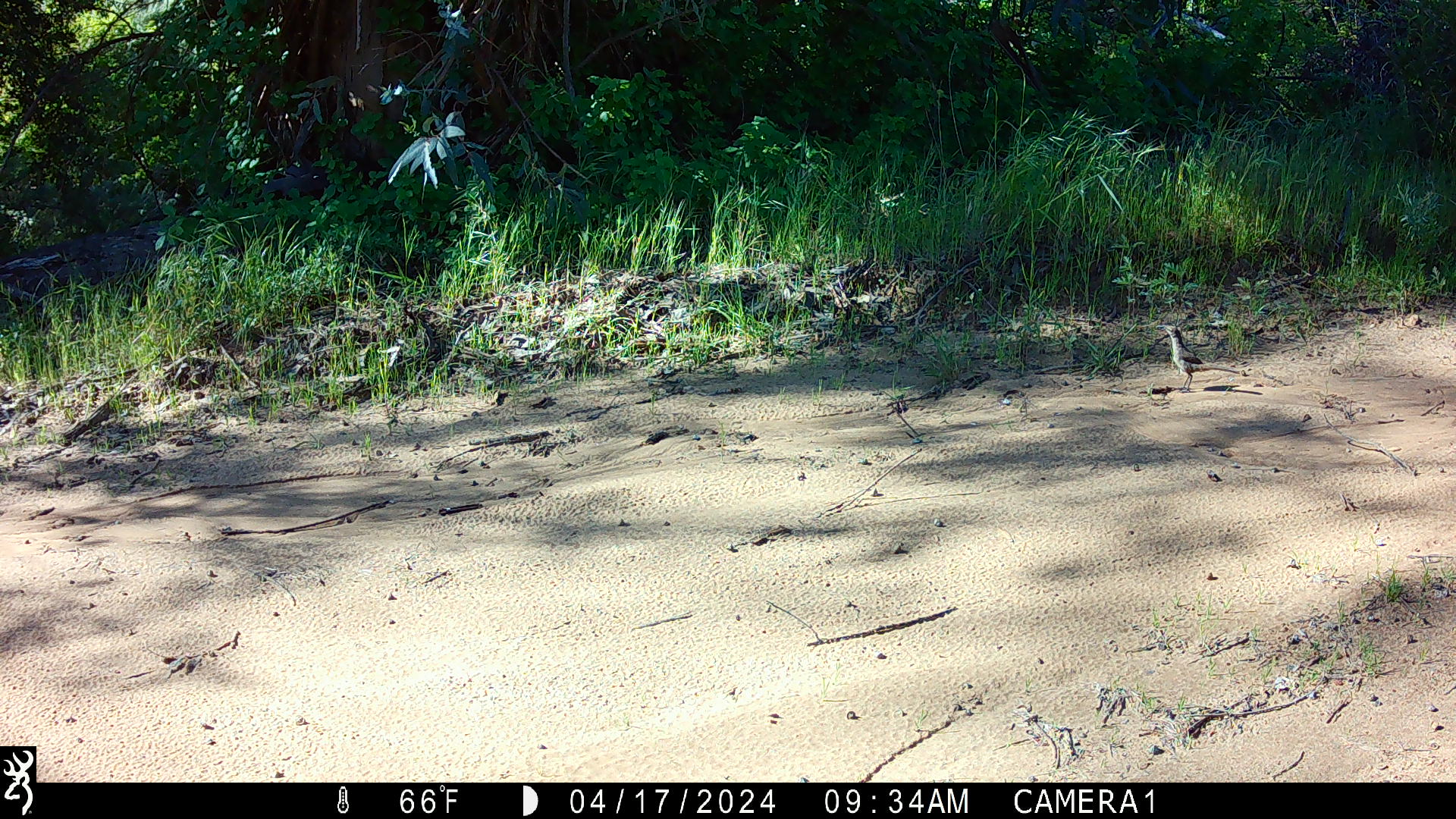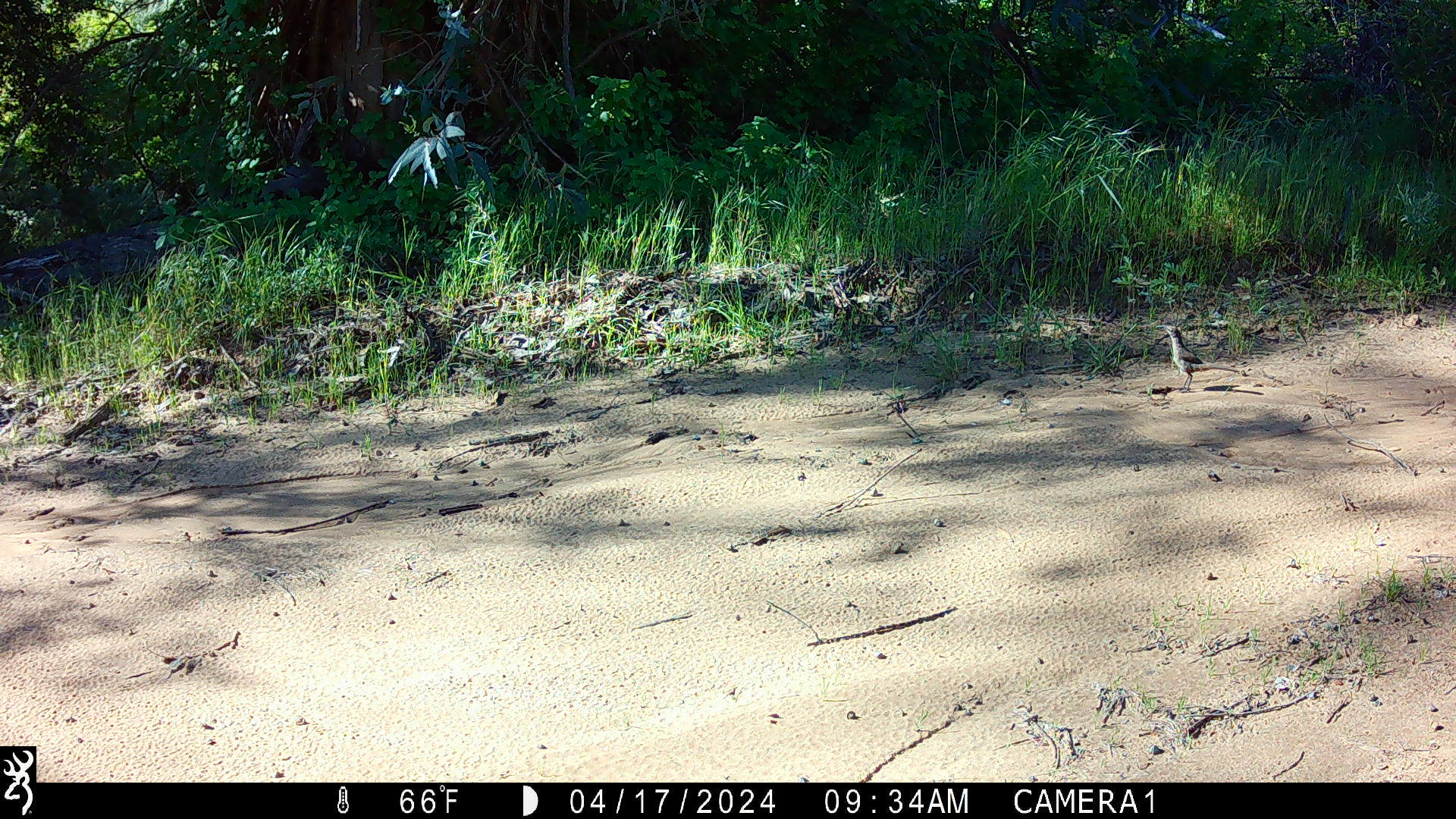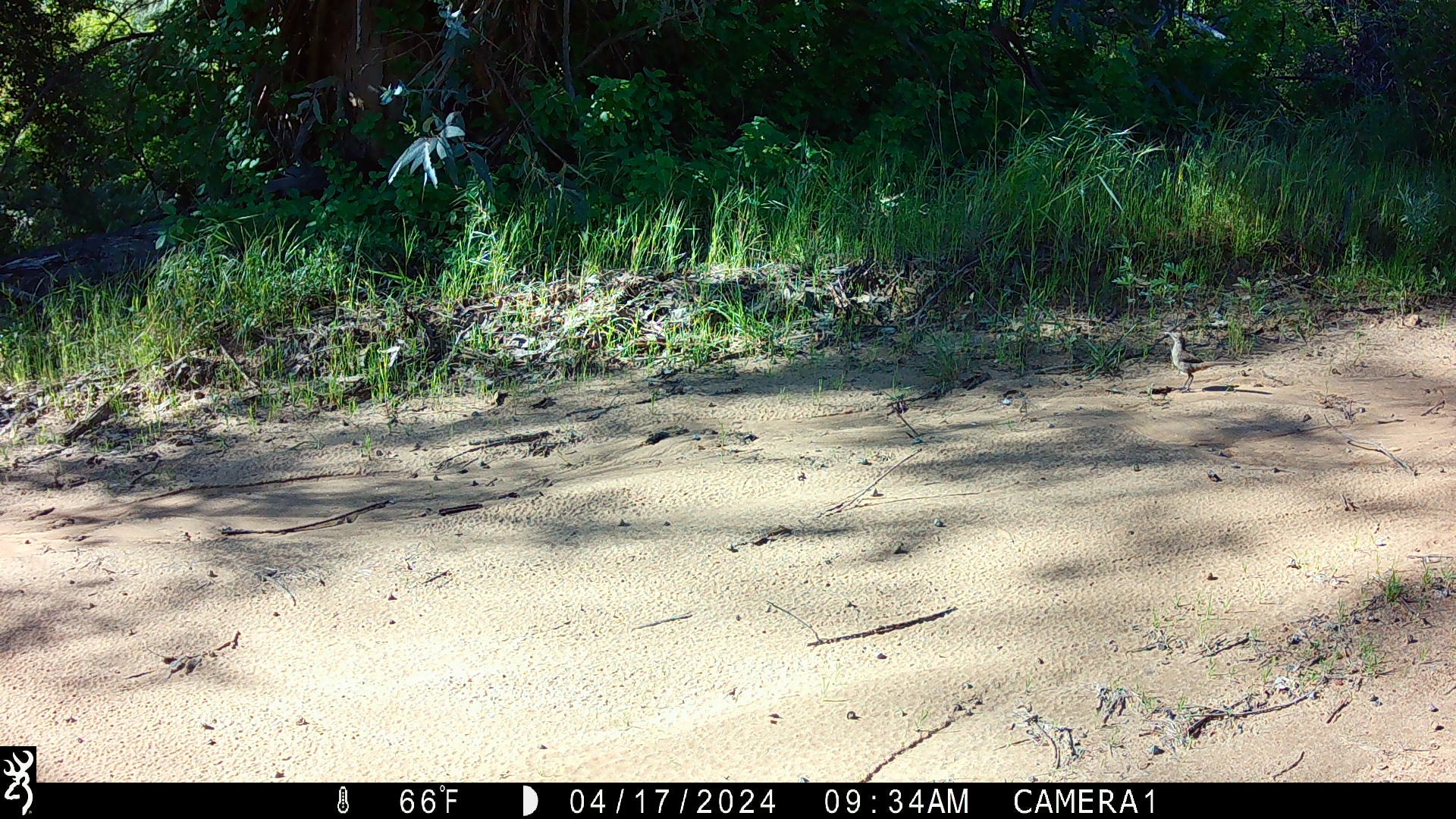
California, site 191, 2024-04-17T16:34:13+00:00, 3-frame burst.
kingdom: Animalia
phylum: Chordata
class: Aves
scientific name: Aves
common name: bird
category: unknown bird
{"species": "unknown bird (bird) (Aves)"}